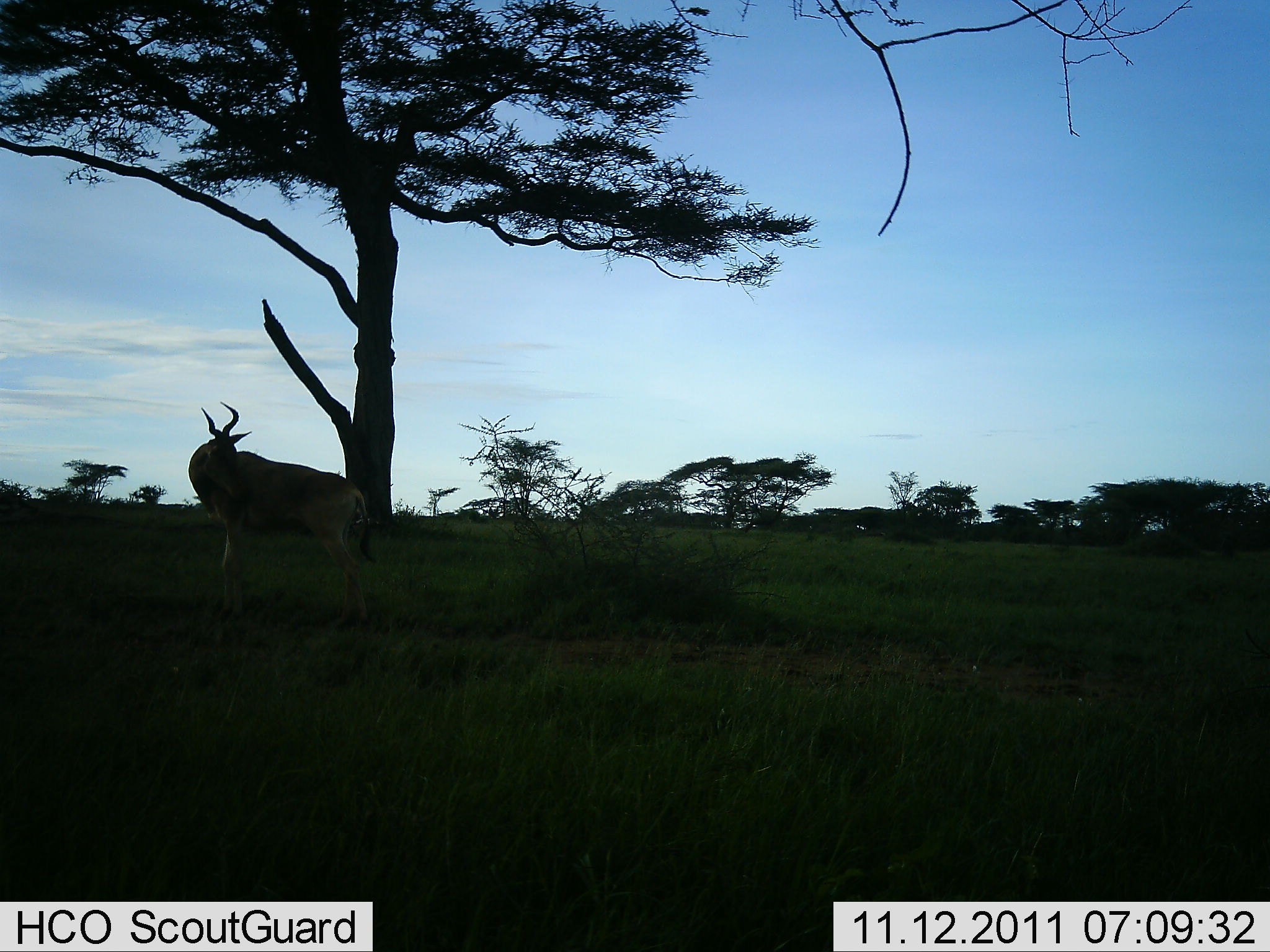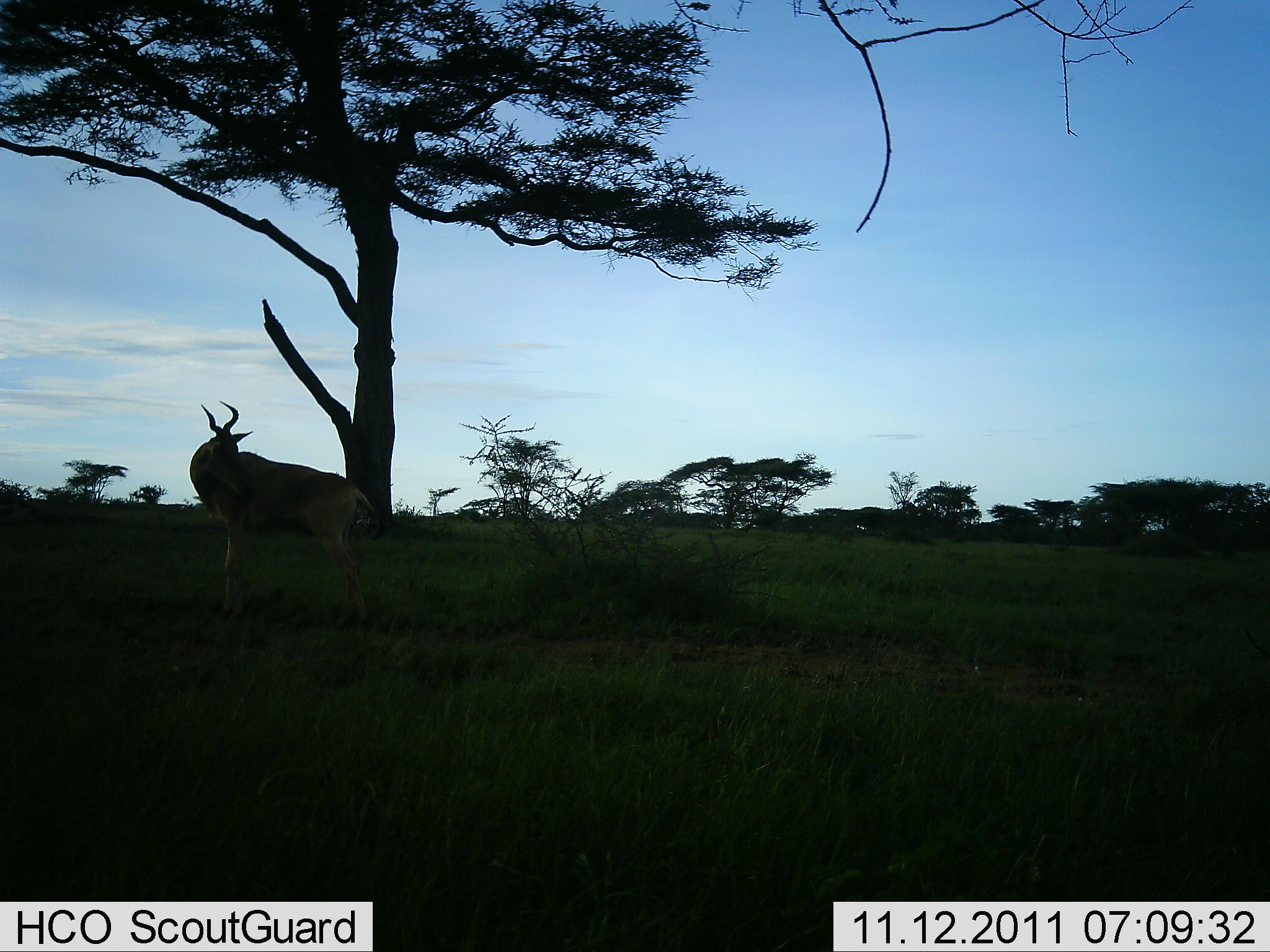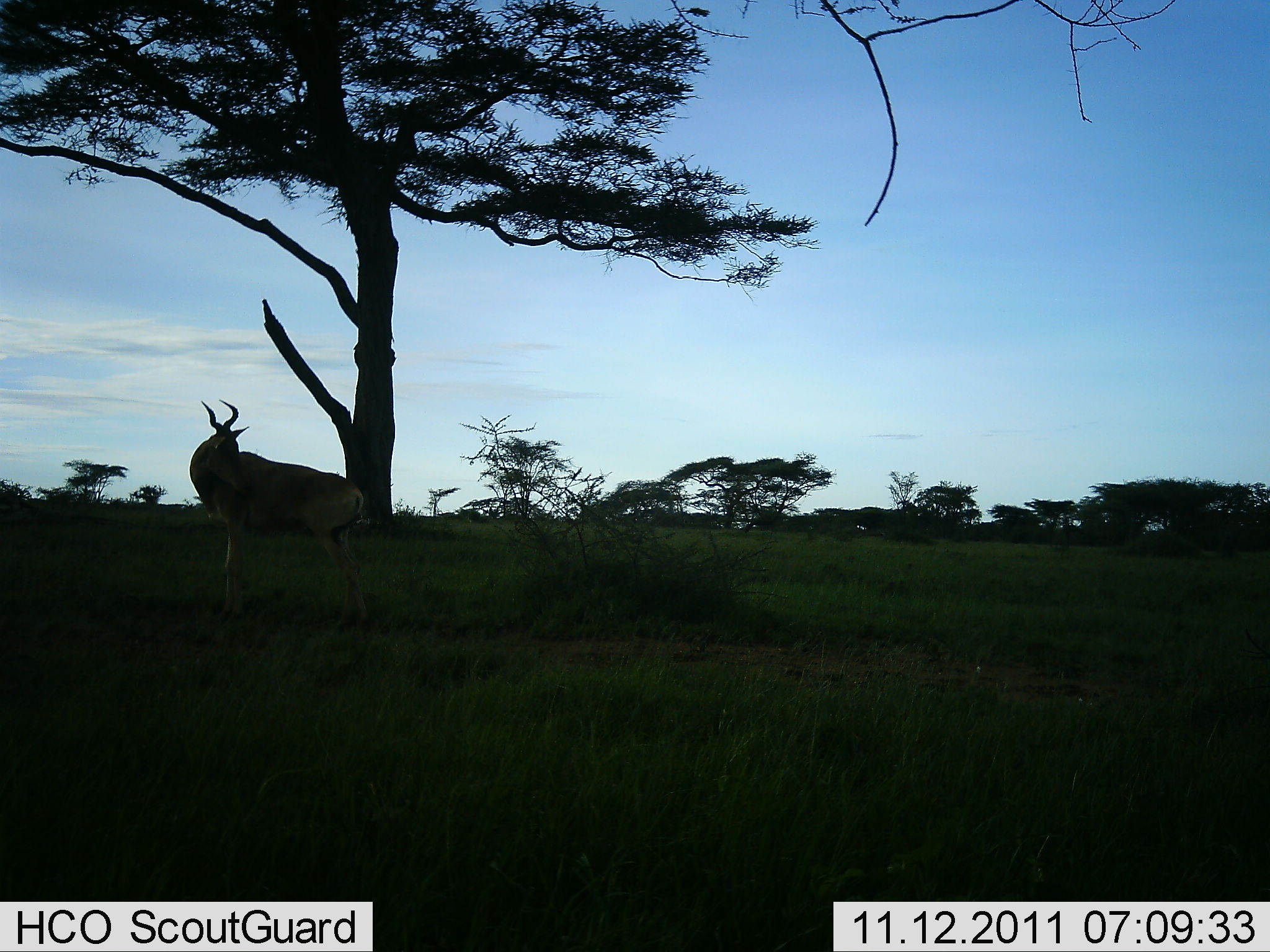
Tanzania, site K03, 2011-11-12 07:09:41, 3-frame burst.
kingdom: Animalia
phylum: Chordata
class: Mammalia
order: Artiodactyla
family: Bovidae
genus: Alcelaphus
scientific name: Alcelaphus buselaphus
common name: hartebeest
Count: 1.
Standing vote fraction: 100%.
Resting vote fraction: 0%.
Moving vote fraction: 0%.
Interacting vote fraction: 0%.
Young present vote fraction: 0%.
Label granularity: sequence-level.